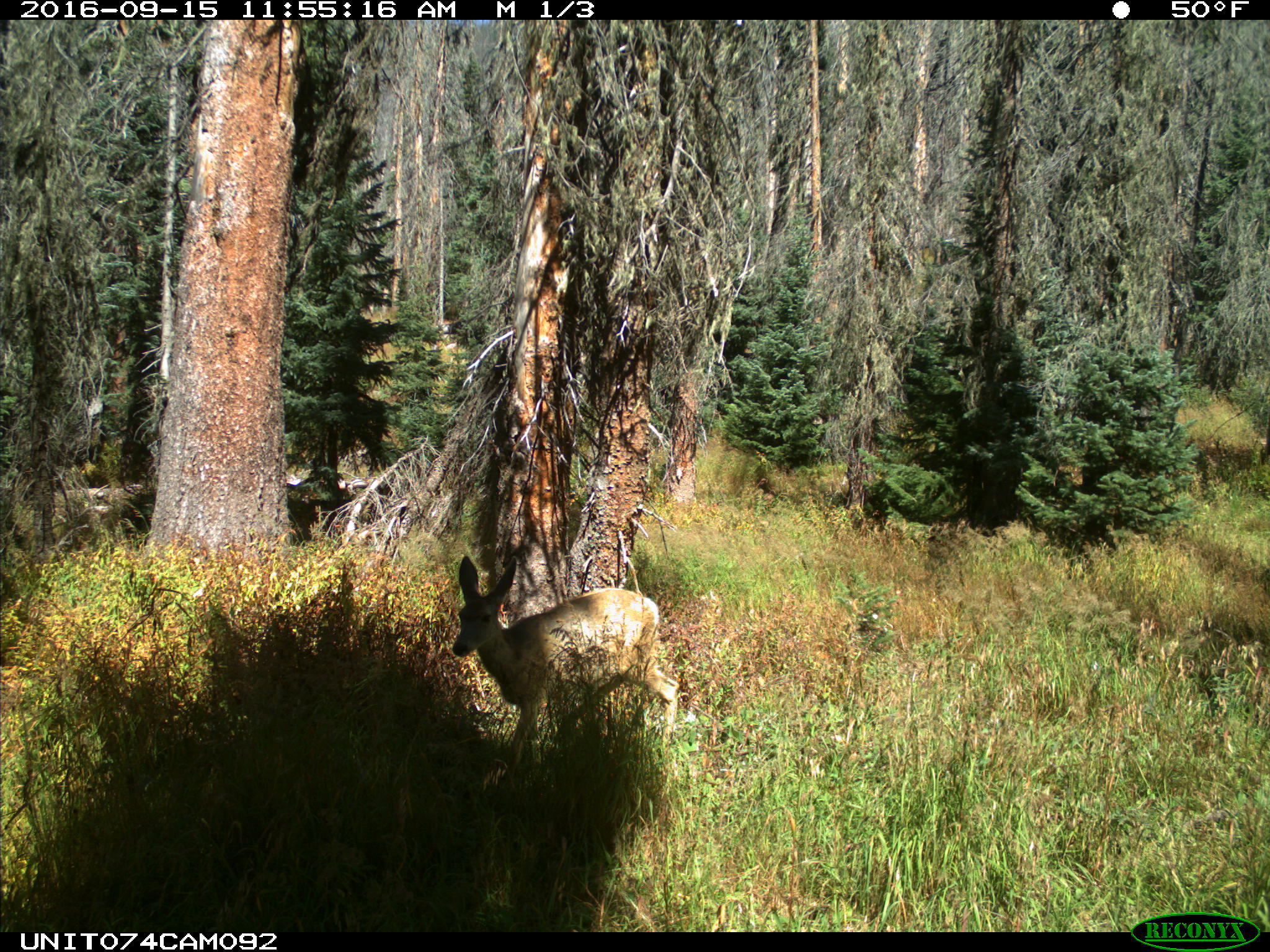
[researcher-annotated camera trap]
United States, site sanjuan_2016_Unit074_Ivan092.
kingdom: Animalia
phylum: Chordata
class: Mammalia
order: Artiodactyla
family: Cervidae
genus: Odocoileus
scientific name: Odocoileus hemionus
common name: mule deer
Odocoileus hemionus (mule deer).